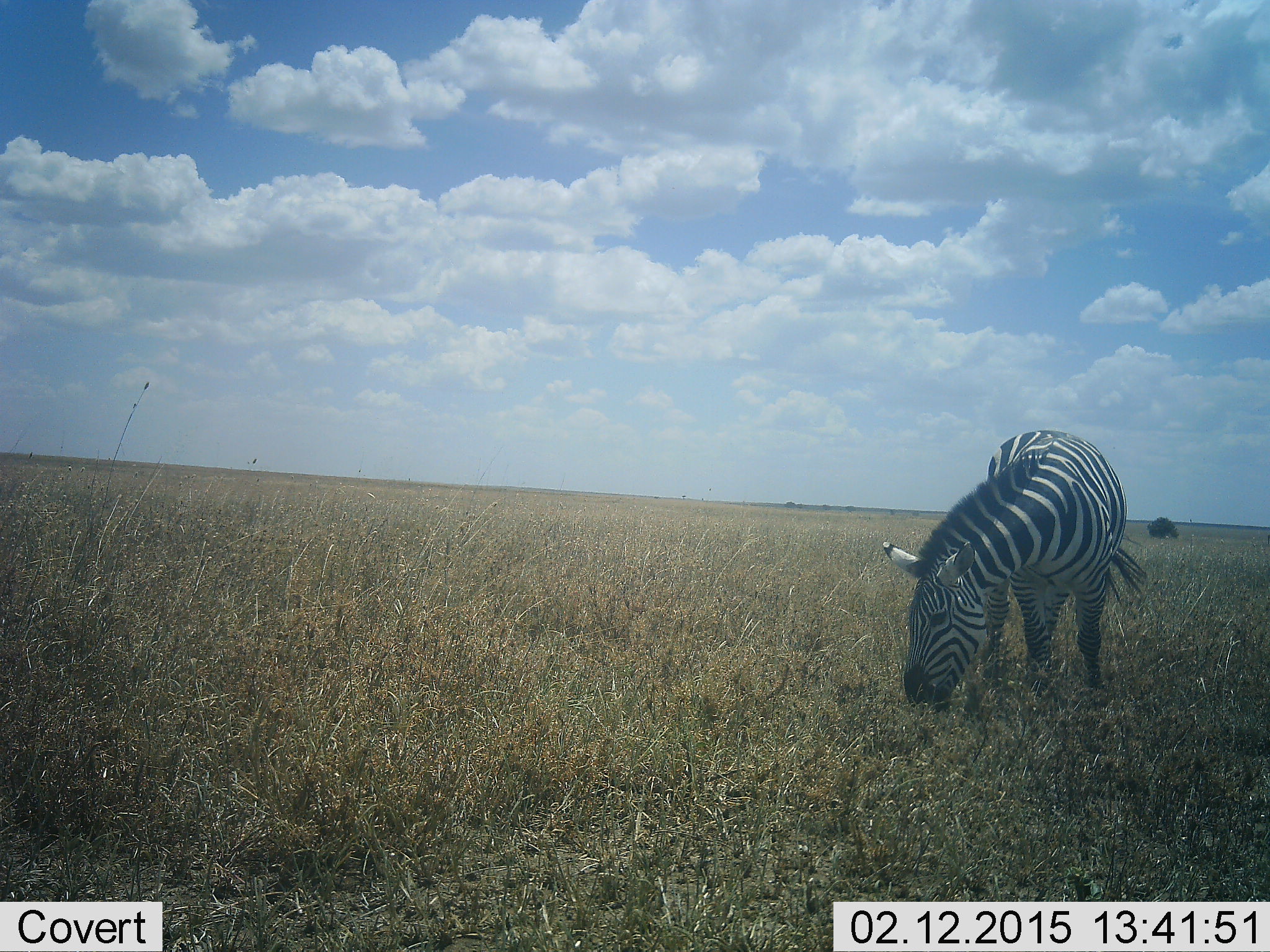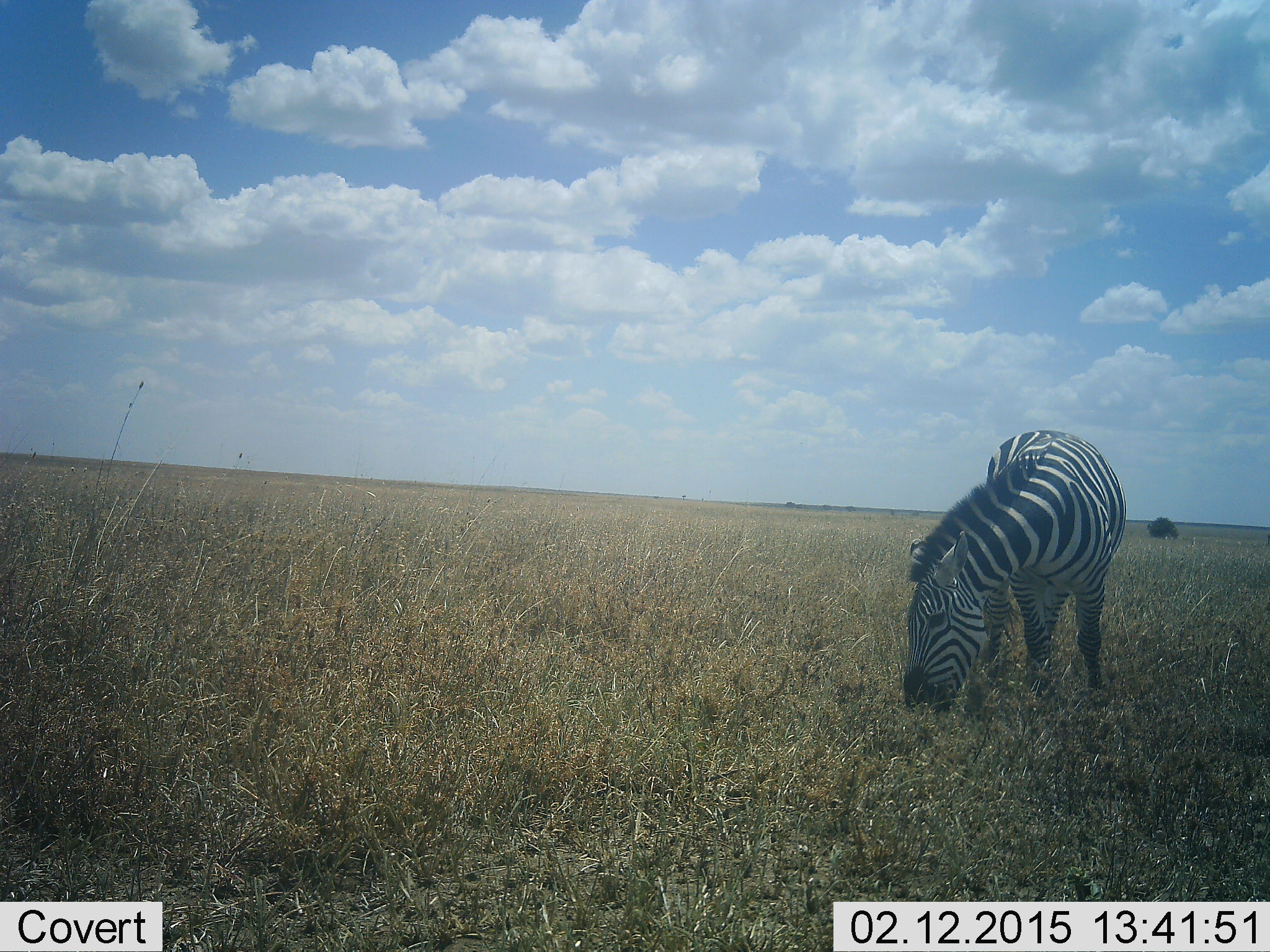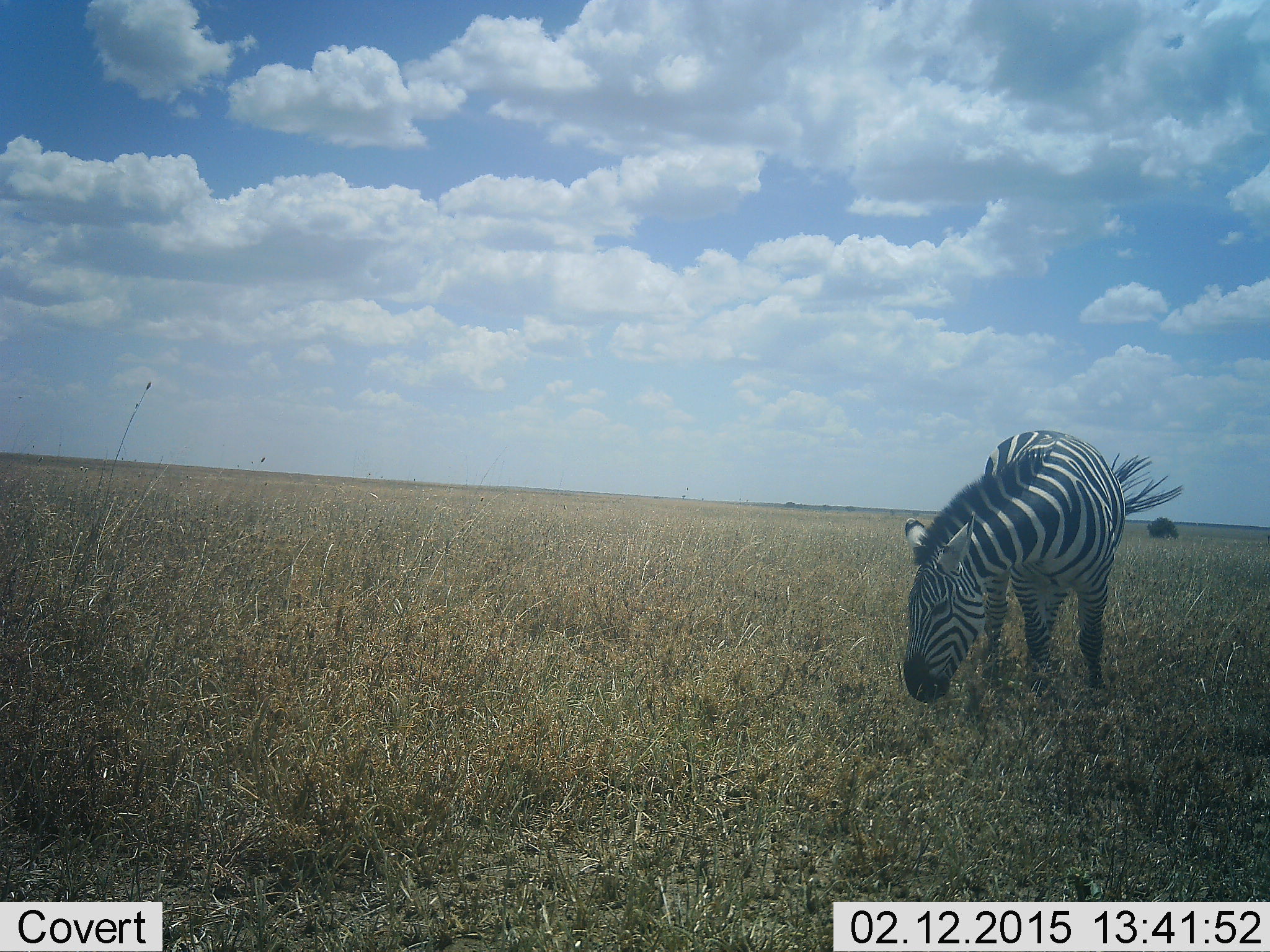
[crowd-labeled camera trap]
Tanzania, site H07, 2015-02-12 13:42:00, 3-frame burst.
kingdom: Animalia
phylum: Chordata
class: Mammalia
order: Perissodactyla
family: Equidae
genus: Equus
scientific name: Equus quagga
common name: plains zebra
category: zebra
Zebra (plains zebra) (Equus quagga), count 1. Behavior (volunteer vote fractions): standing 9%, resting 0%, moving 0%, interacting 0%. Young present (vote fraction): 0%. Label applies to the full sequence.